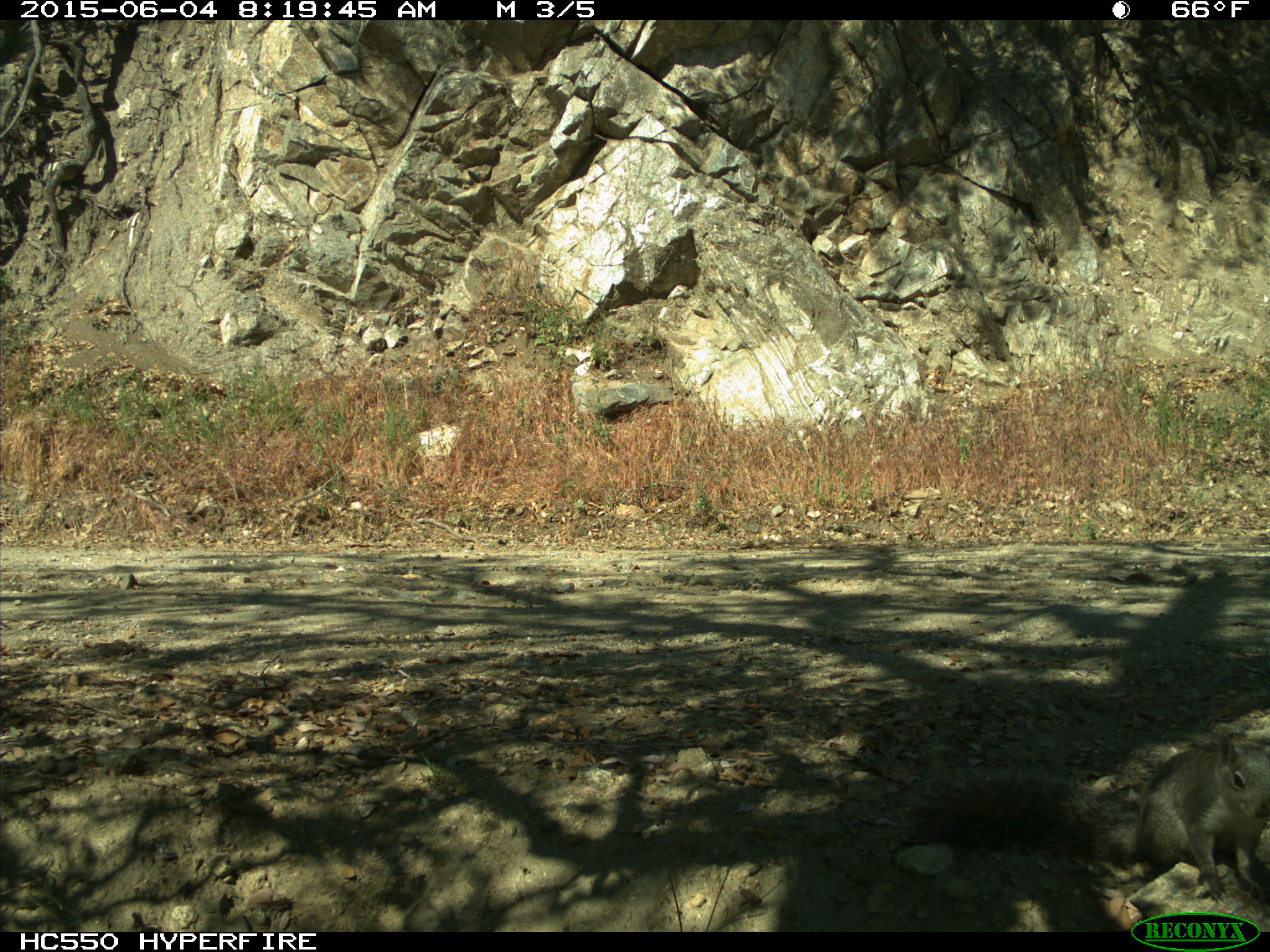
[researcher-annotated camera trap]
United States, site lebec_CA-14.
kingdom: Animalia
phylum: Chordata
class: Mammalia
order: Rodentia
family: Sciuridae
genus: Sciurus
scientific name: Sciurus carolinensis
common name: eastern gray squirrel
Sciurus carolinensis (eastern gray squirrel).